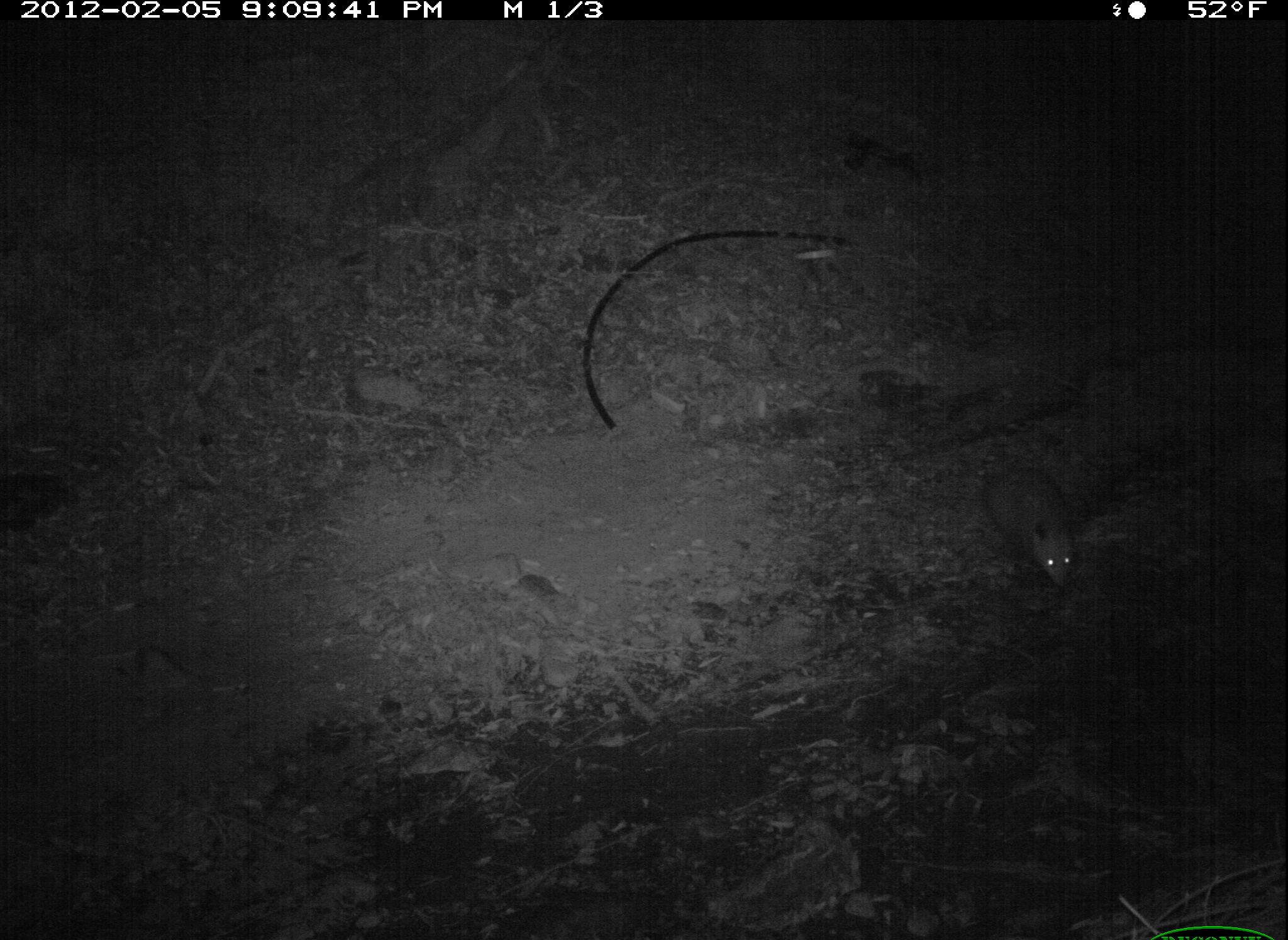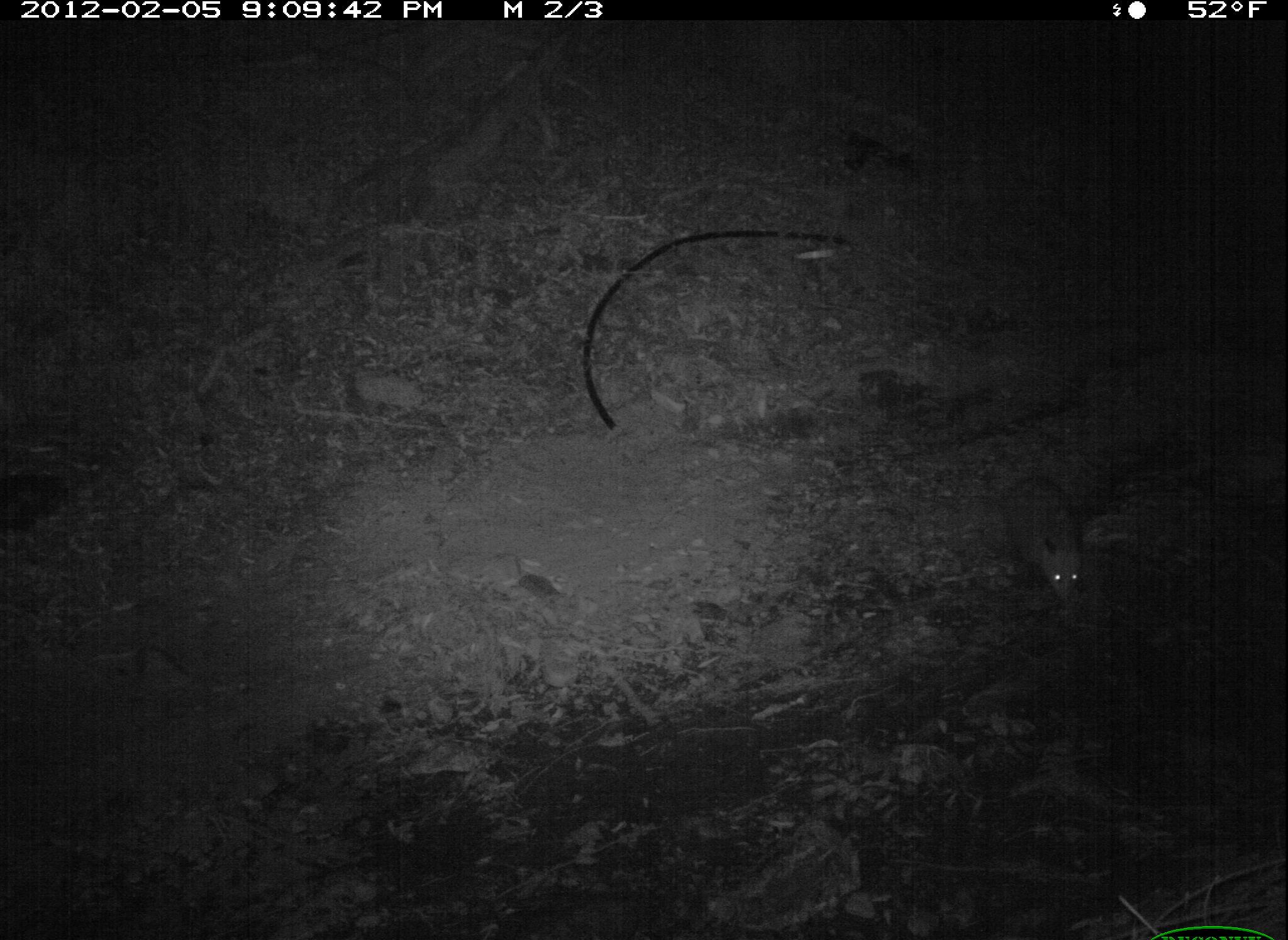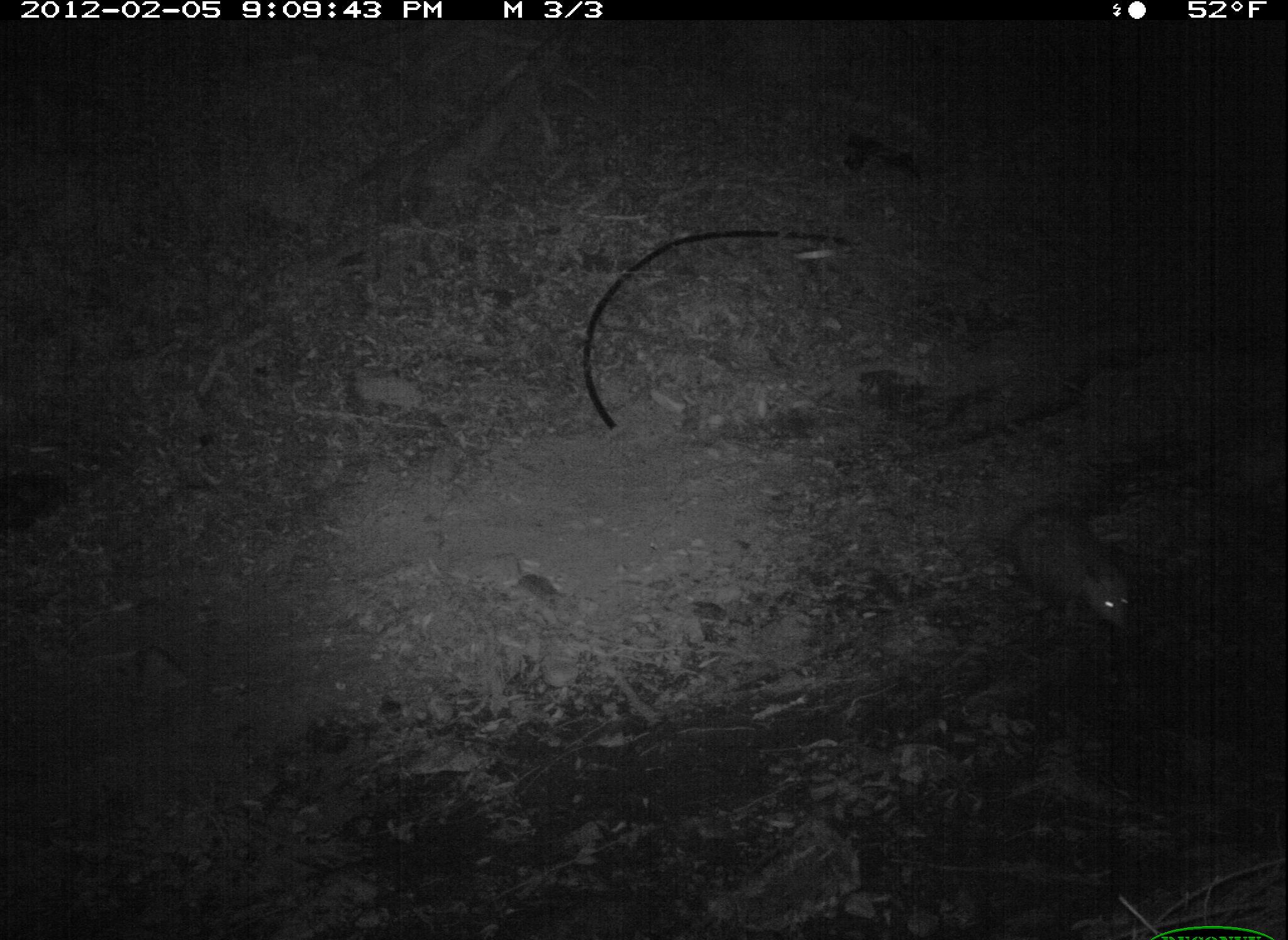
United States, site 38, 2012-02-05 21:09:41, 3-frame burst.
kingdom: Animalia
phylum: Chordata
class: Mammalia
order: Didelphimorphia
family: Didelphidae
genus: Didelphis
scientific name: Didelphis virginiana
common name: virginia opossum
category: opossum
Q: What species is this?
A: Opossum (virginia opossum) (Didelphis virginiana).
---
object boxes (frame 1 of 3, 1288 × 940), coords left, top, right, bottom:
opossum: 955, 430, 1096, 610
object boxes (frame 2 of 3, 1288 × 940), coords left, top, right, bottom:
opossum: 997, 461, 1095, 612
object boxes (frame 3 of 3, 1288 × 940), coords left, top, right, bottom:
opossum: 958, 472, 1151, 656